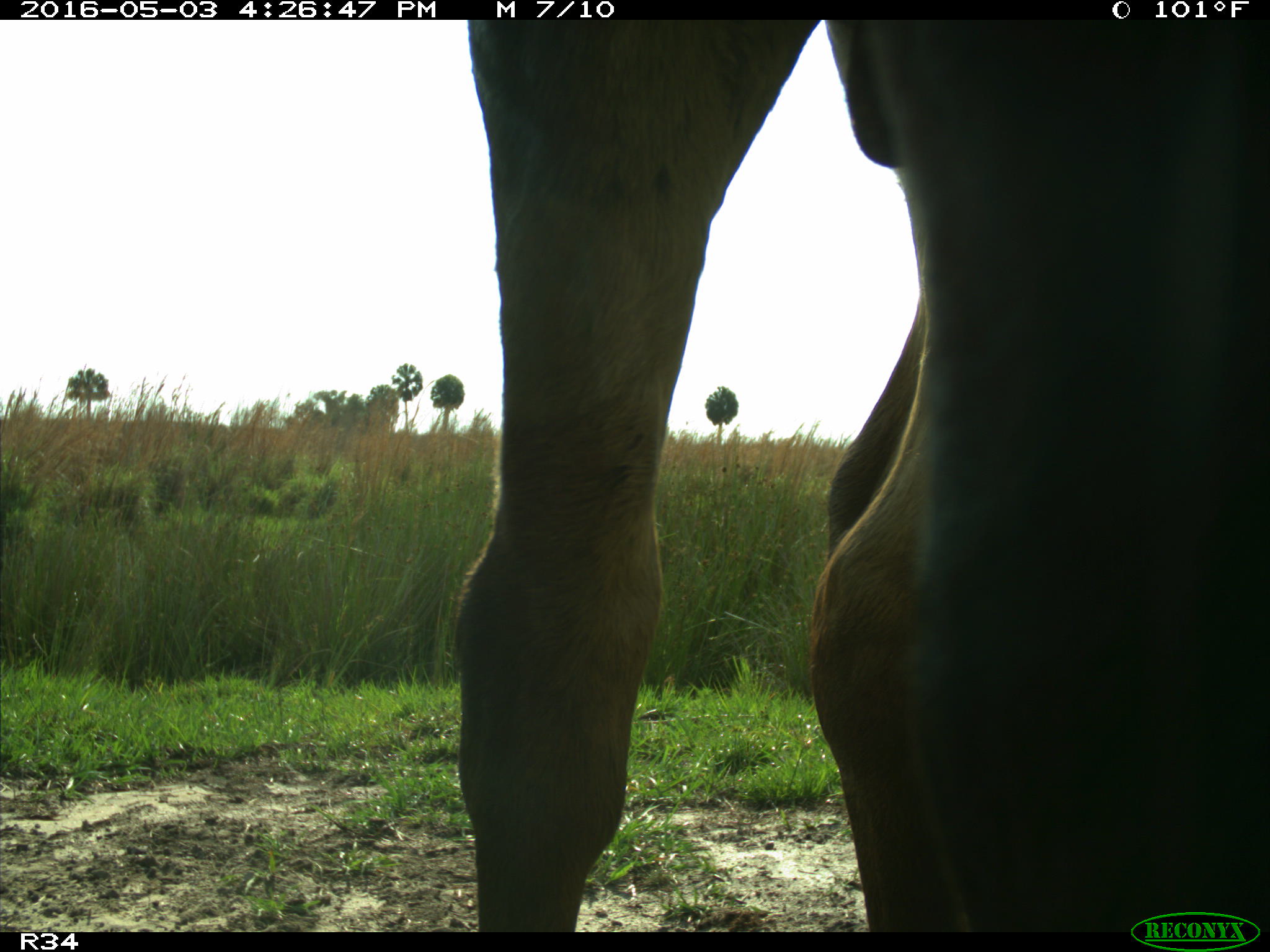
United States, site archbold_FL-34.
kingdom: Animalia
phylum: Chordata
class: Mammalia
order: Artiodactyla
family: Bovidae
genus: Bos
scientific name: Bos taurus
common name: domestic cow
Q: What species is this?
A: Bos taurus (domestic cow).